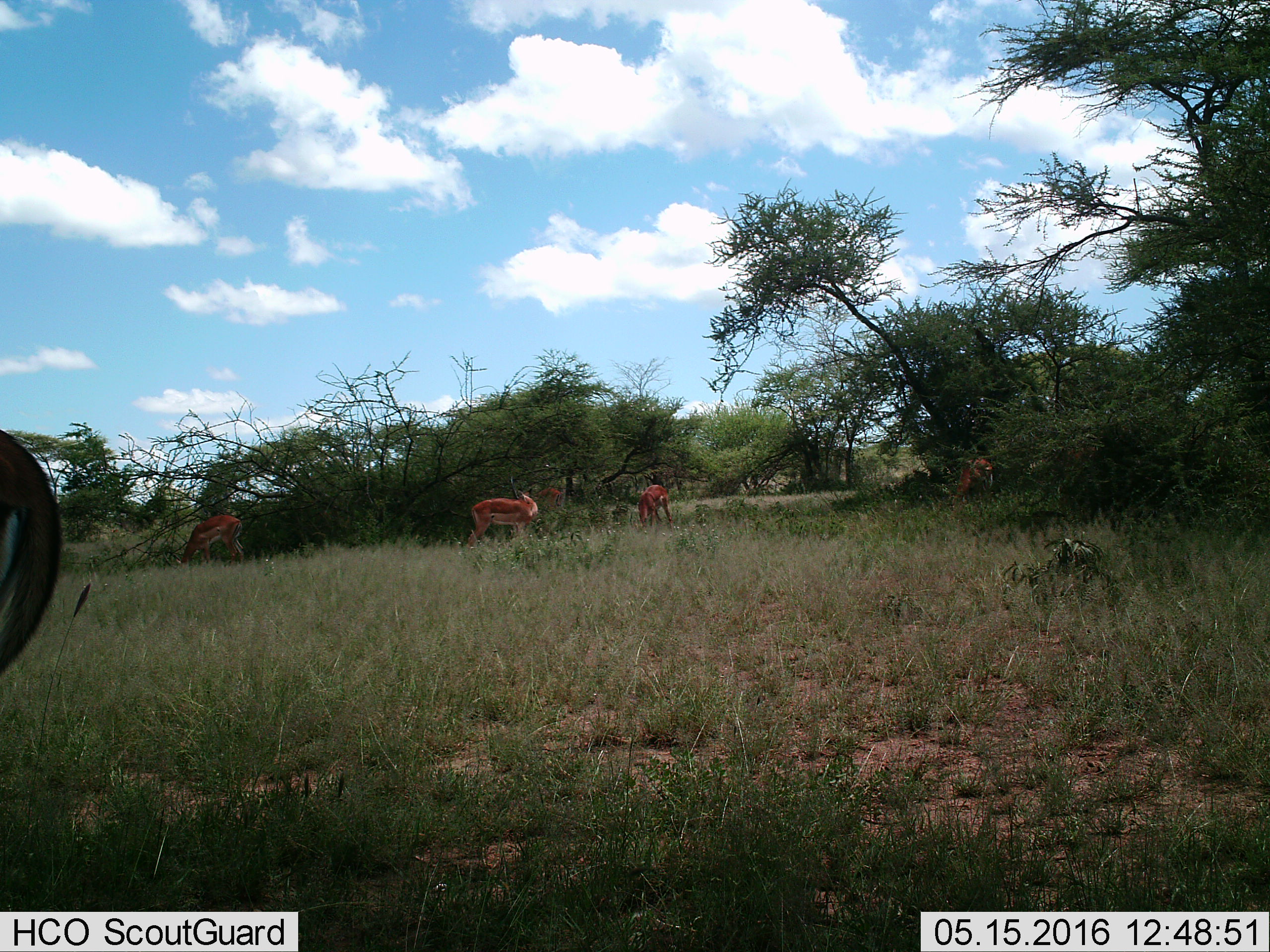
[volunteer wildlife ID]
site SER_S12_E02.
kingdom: Animalia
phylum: Chordata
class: Mammalia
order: Artiodactyla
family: Bovidae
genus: Aepyceros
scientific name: Aepyceros melampus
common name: impala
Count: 5.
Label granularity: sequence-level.